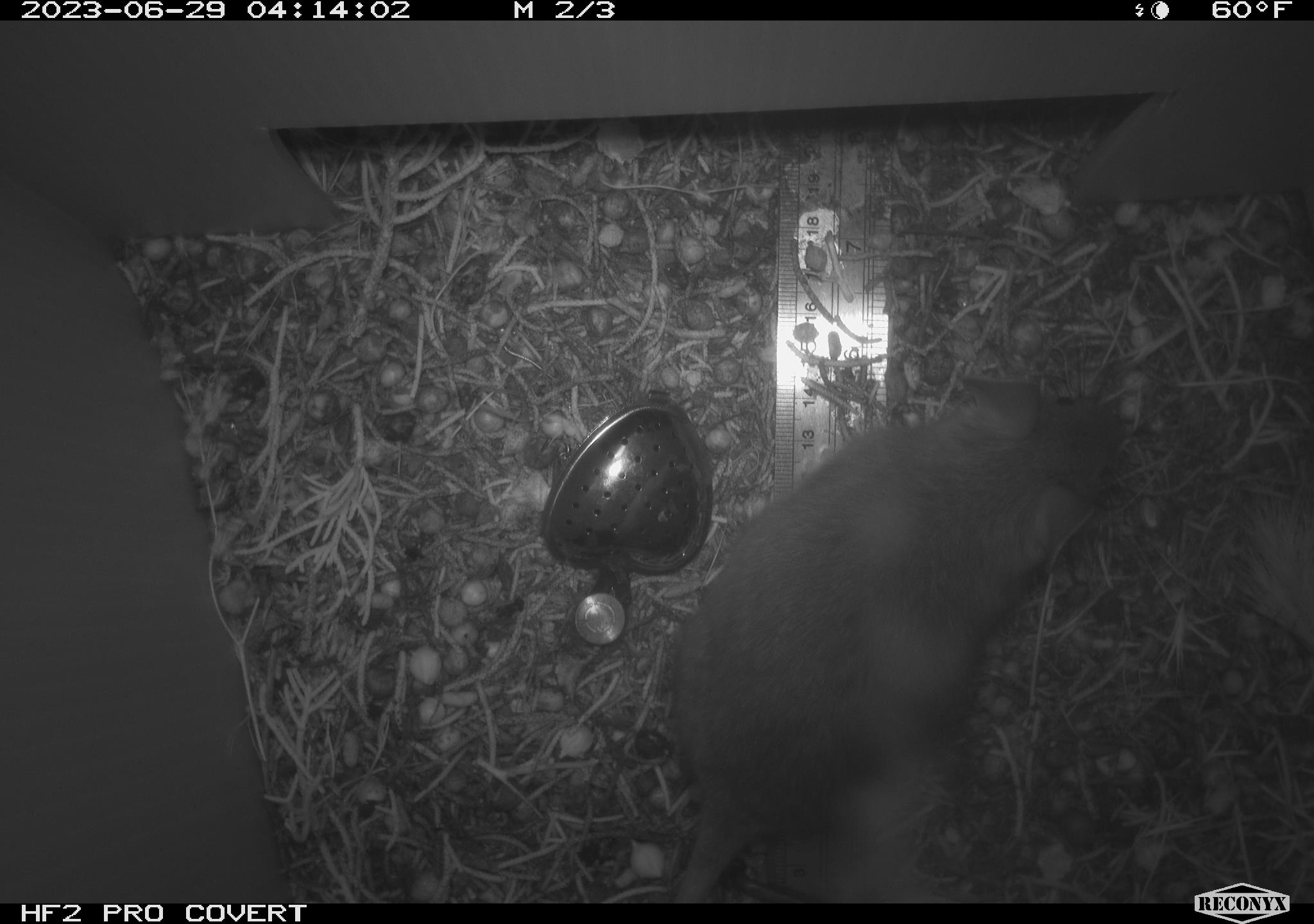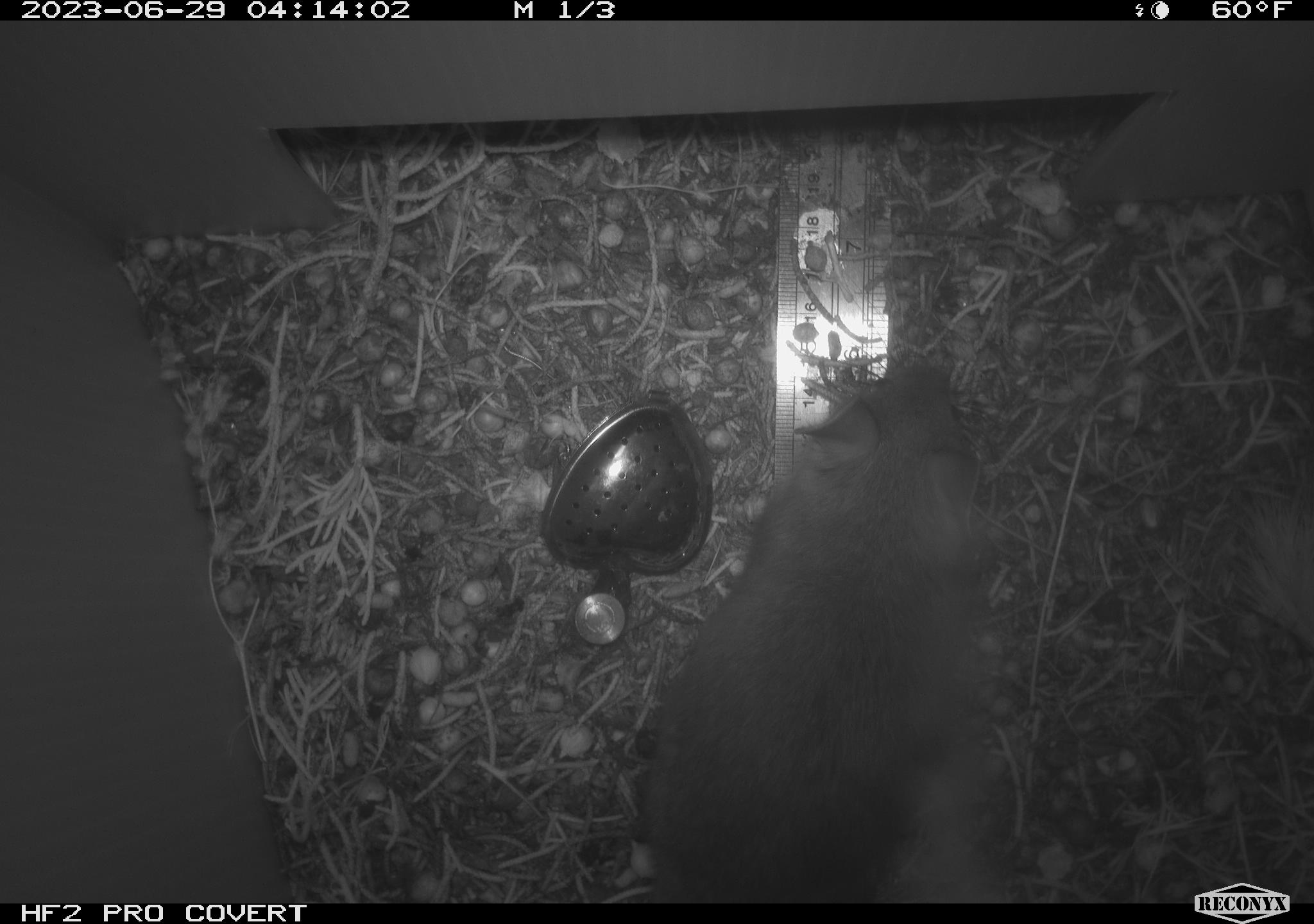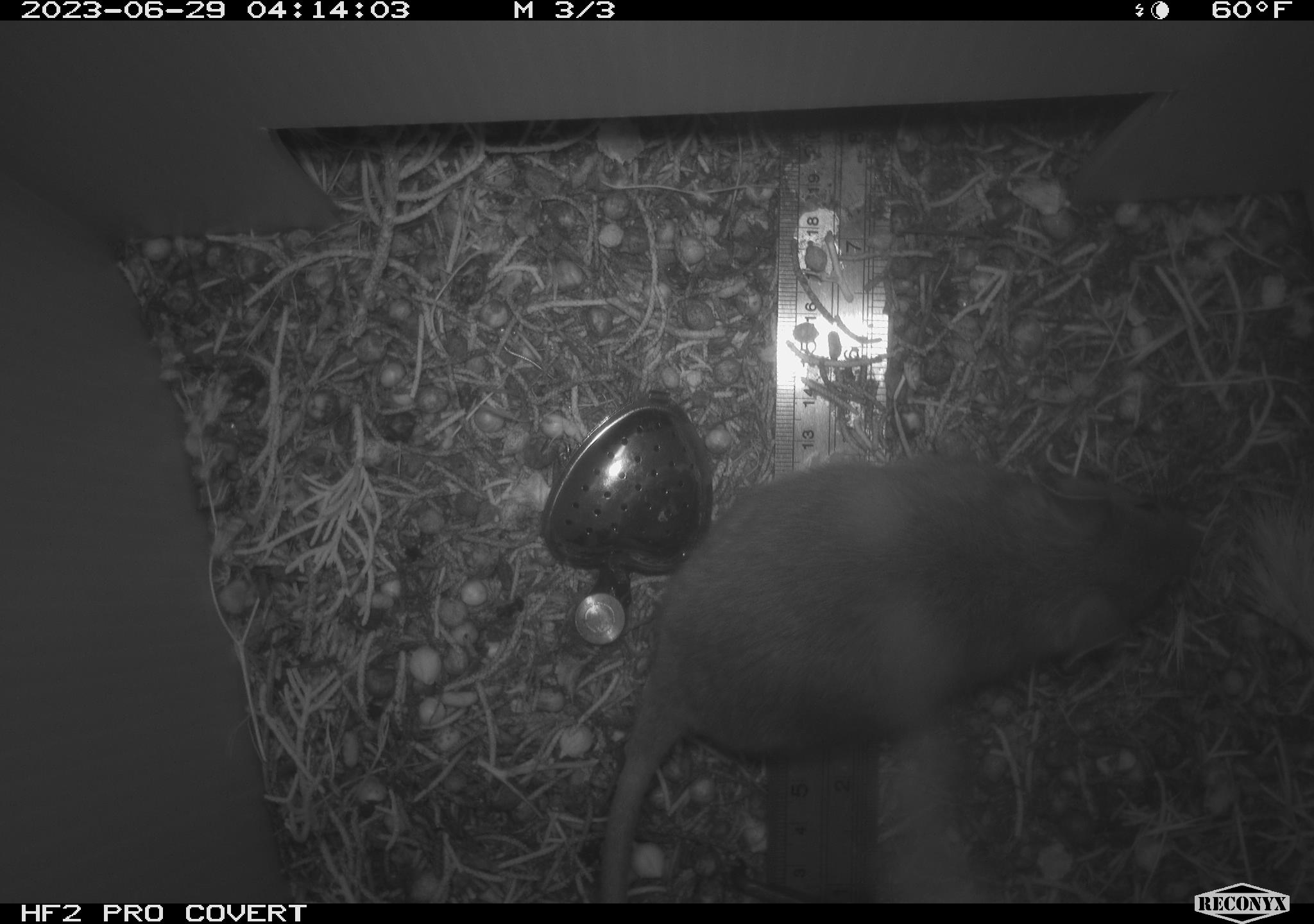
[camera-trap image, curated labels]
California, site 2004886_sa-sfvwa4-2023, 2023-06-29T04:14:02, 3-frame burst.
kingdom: Animalia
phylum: Chordata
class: Mammalia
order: Rodentia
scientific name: Rodentia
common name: mouse species